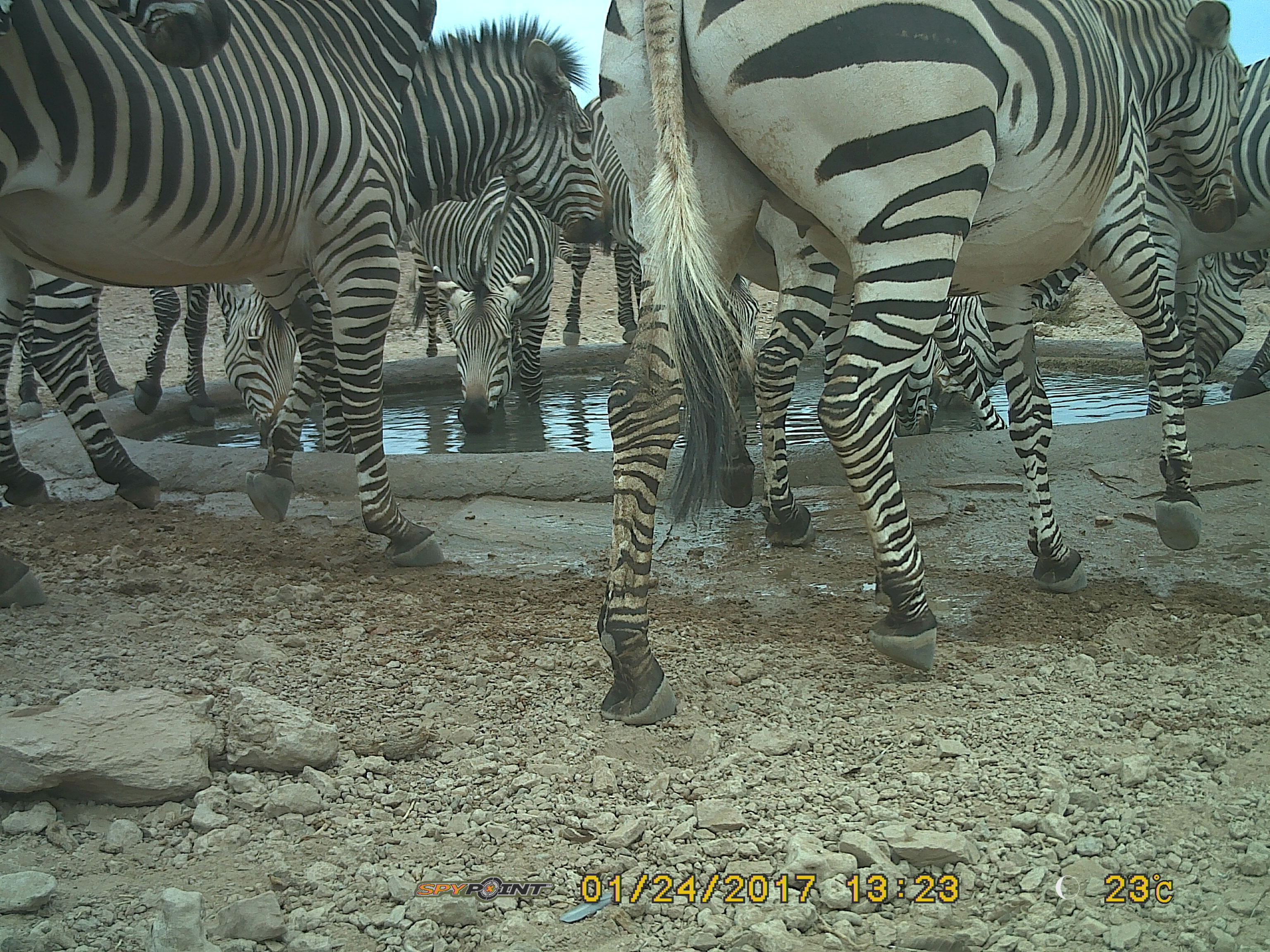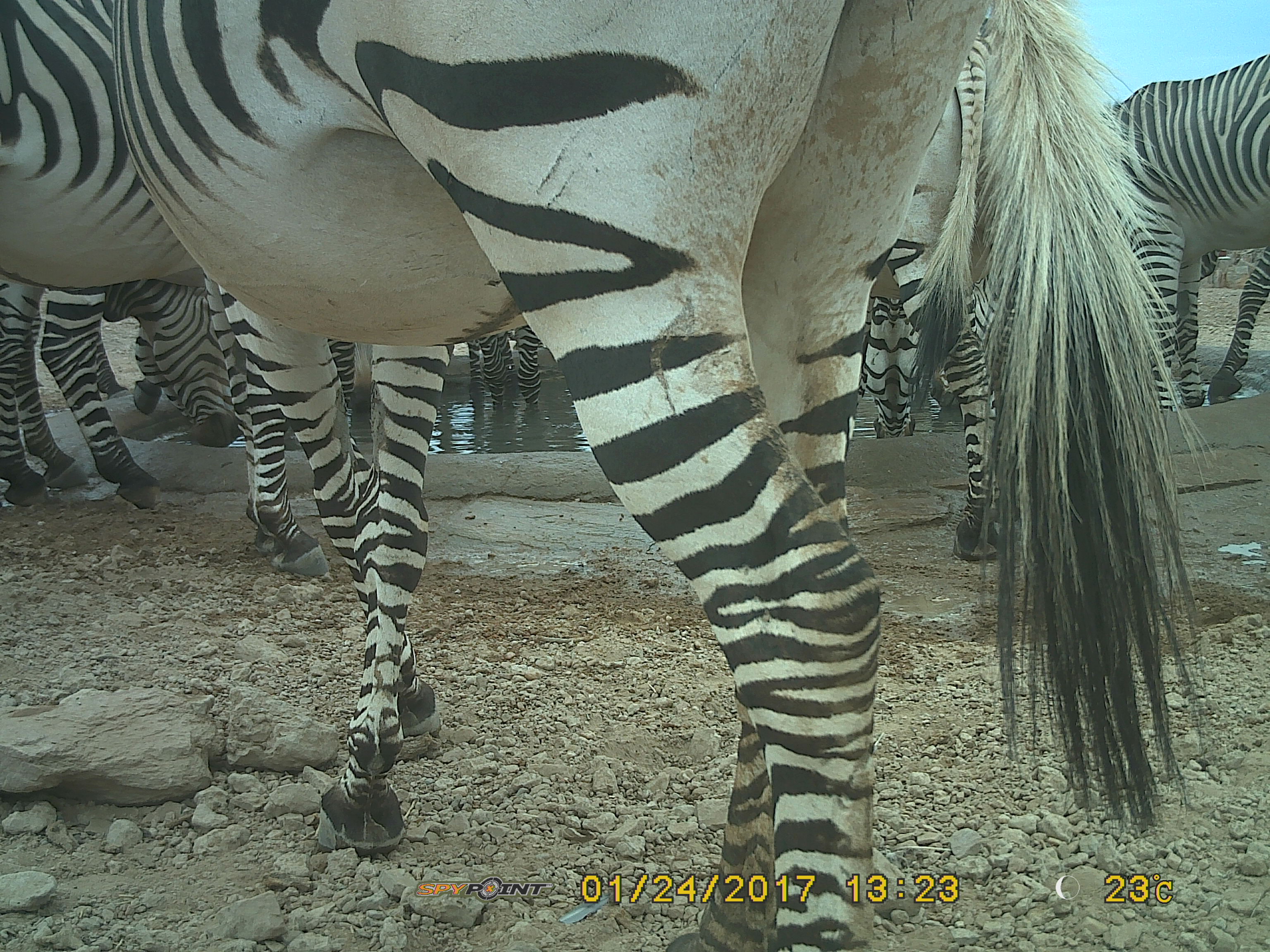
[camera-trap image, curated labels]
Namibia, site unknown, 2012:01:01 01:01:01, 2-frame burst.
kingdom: Animalia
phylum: Chordata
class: Mammalia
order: Perissodactyla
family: Equidae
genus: Equus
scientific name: Equus zebra hartmannae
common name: hartmann's mountain zebra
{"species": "Equus zebra hartmannae (hartmann's mountain zebra)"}